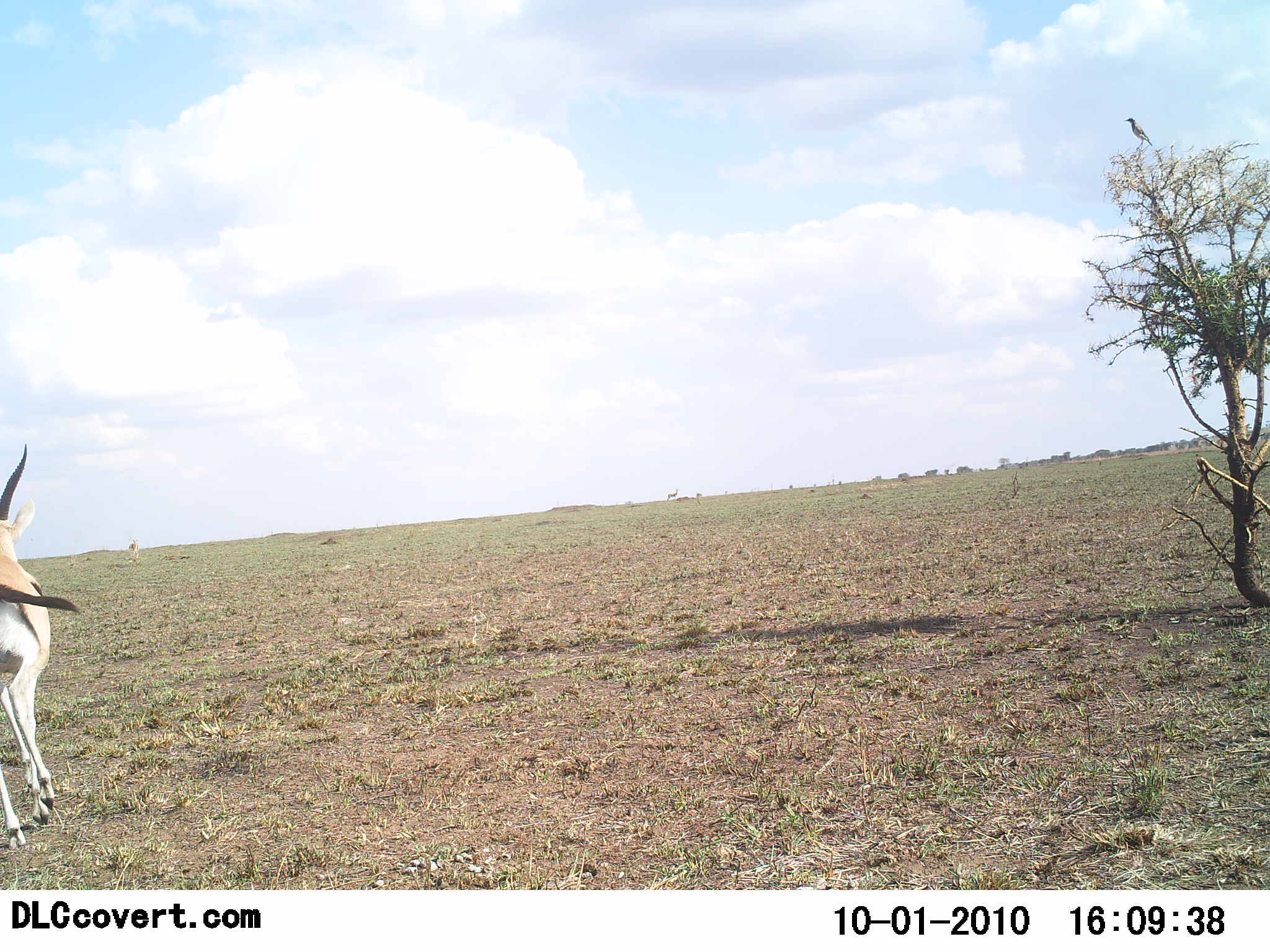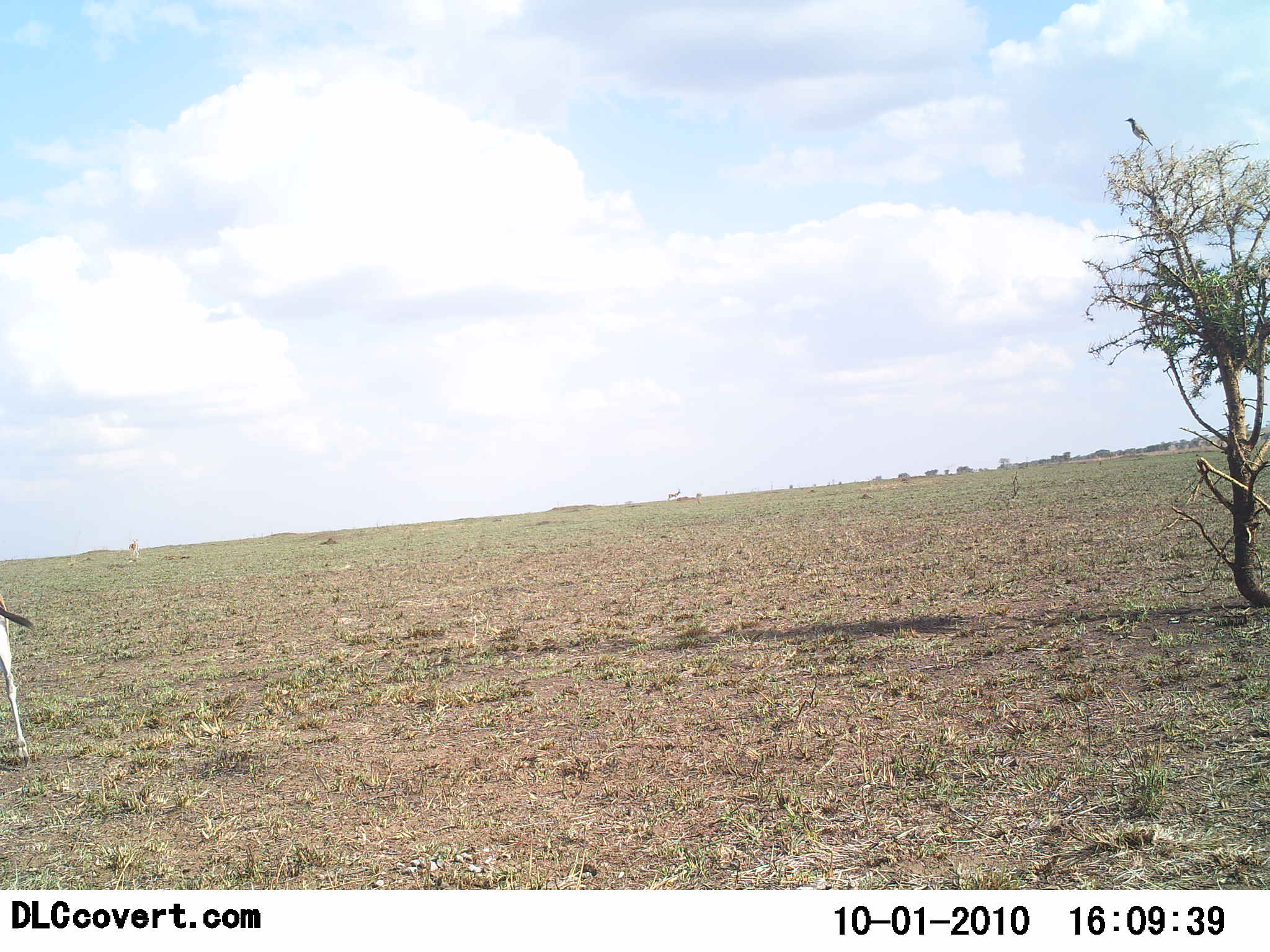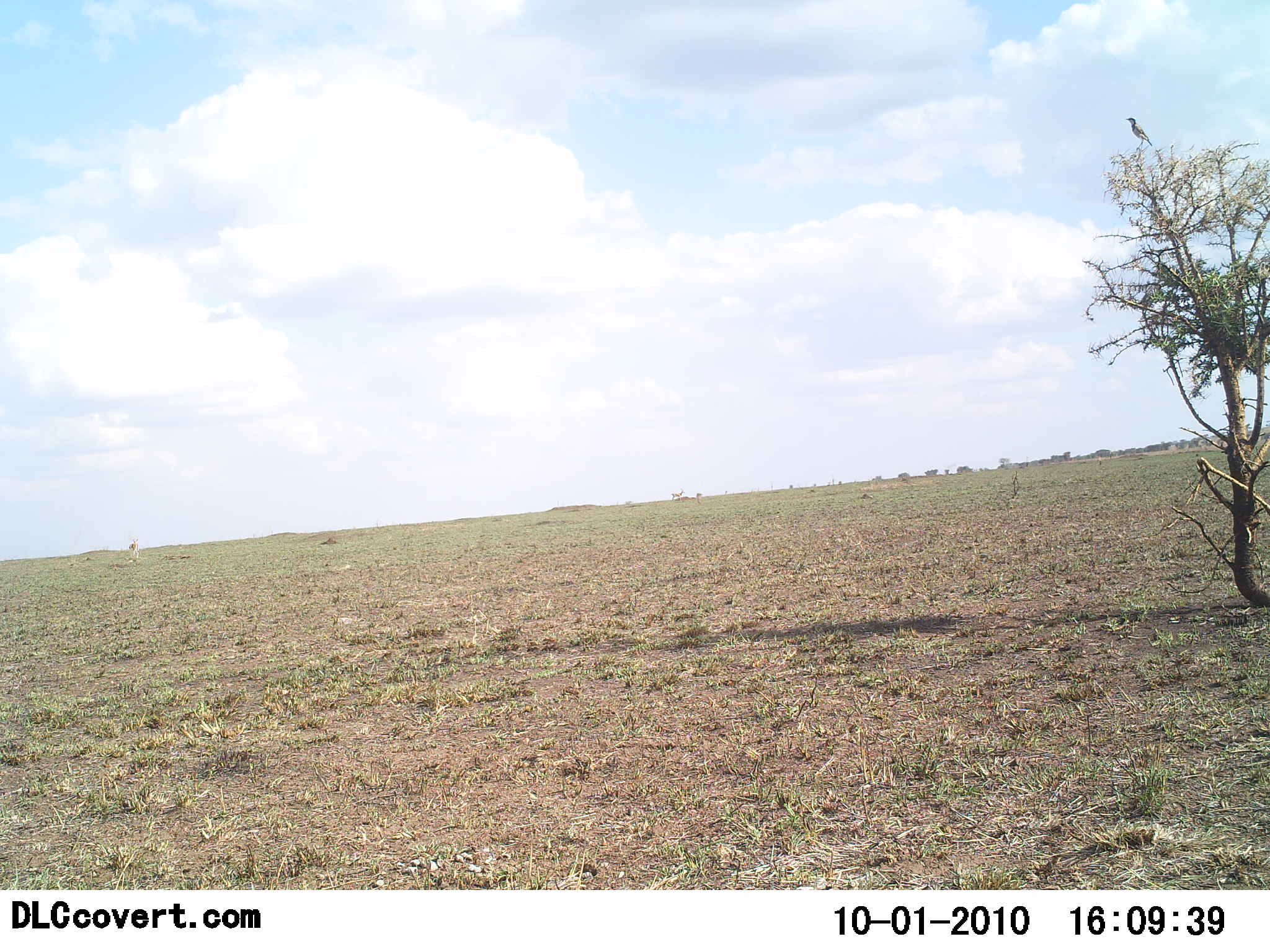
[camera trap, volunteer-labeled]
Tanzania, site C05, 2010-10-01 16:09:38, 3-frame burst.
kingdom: Animalia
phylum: Chordata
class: Mammalia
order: Artiodactyla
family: Bovidae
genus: Eudorcas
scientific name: Eudorcas thomsonii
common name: thomson's gazelle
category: gazellethomsons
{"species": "gazellethomsons (thomson's gazelle) (Eudorcas thomsonii)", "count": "1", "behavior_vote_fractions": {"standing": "0%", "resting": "0%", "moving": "100%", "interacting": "0%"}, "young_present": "0%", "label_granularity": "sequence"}